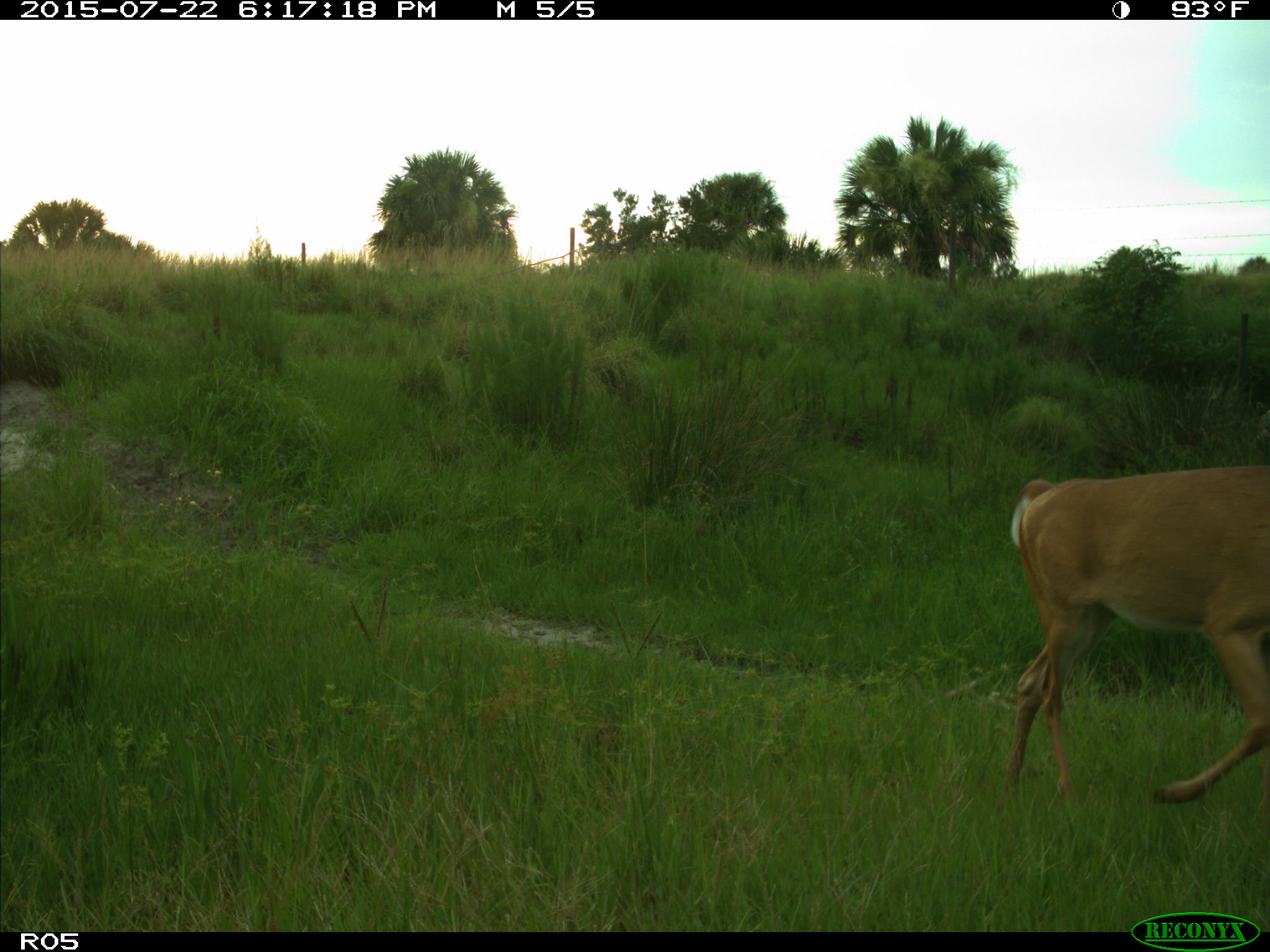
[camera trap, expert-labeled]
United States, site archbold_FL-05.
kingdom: Animalia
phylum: Chordata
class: Mammalia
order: Artiodactyla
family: Cervidae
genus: Odocoileus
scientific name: Odocoileus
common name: deer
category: unidentified deer